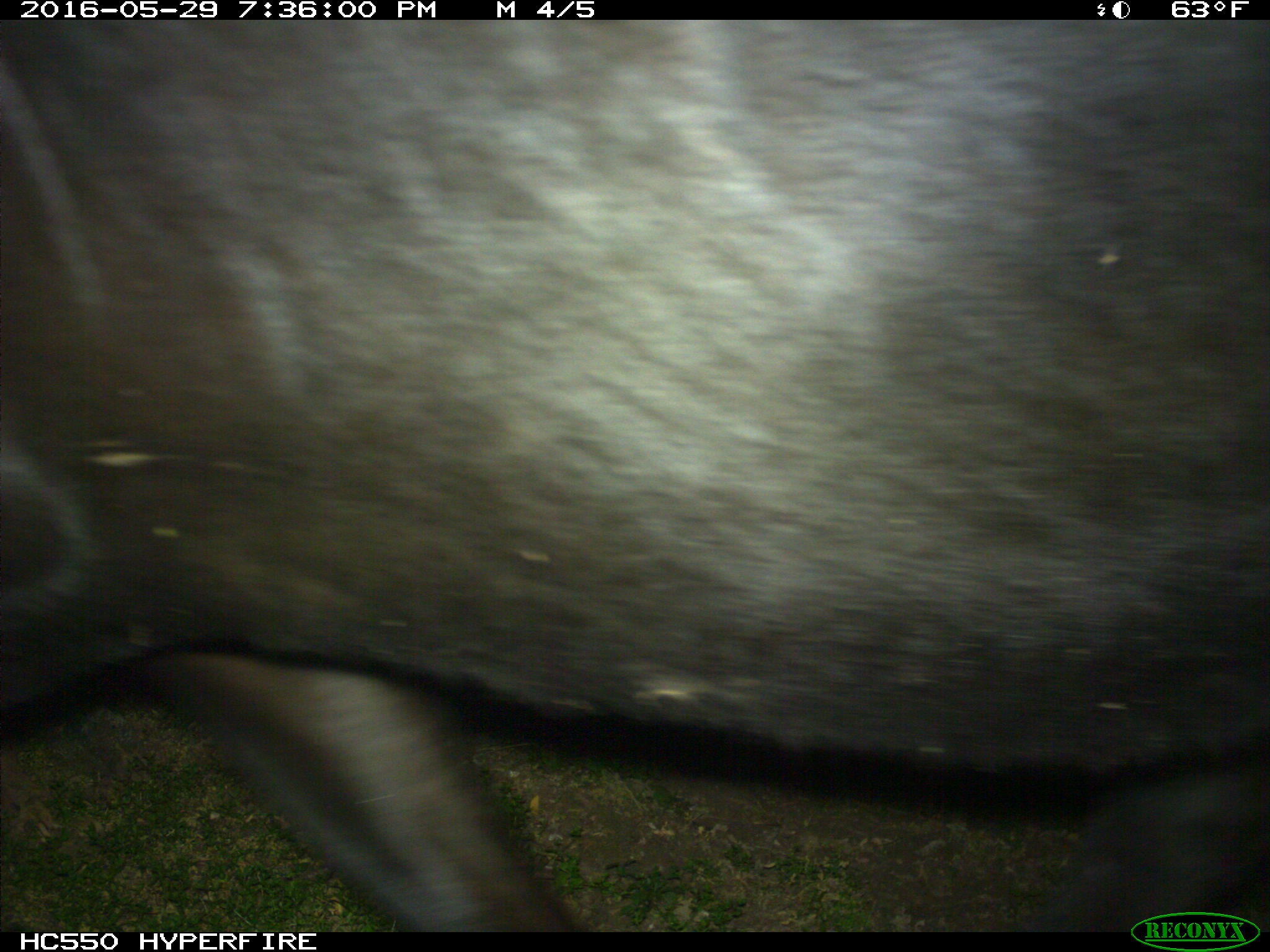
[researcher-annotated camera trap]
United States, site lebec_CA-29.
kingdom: Animalia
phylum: Chordata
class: Mammalia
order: Artiodactyla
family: Bovidae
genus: Bos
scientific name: Bos taurus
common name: domestic cow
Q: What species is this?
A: Bos taurus (domestic cow).